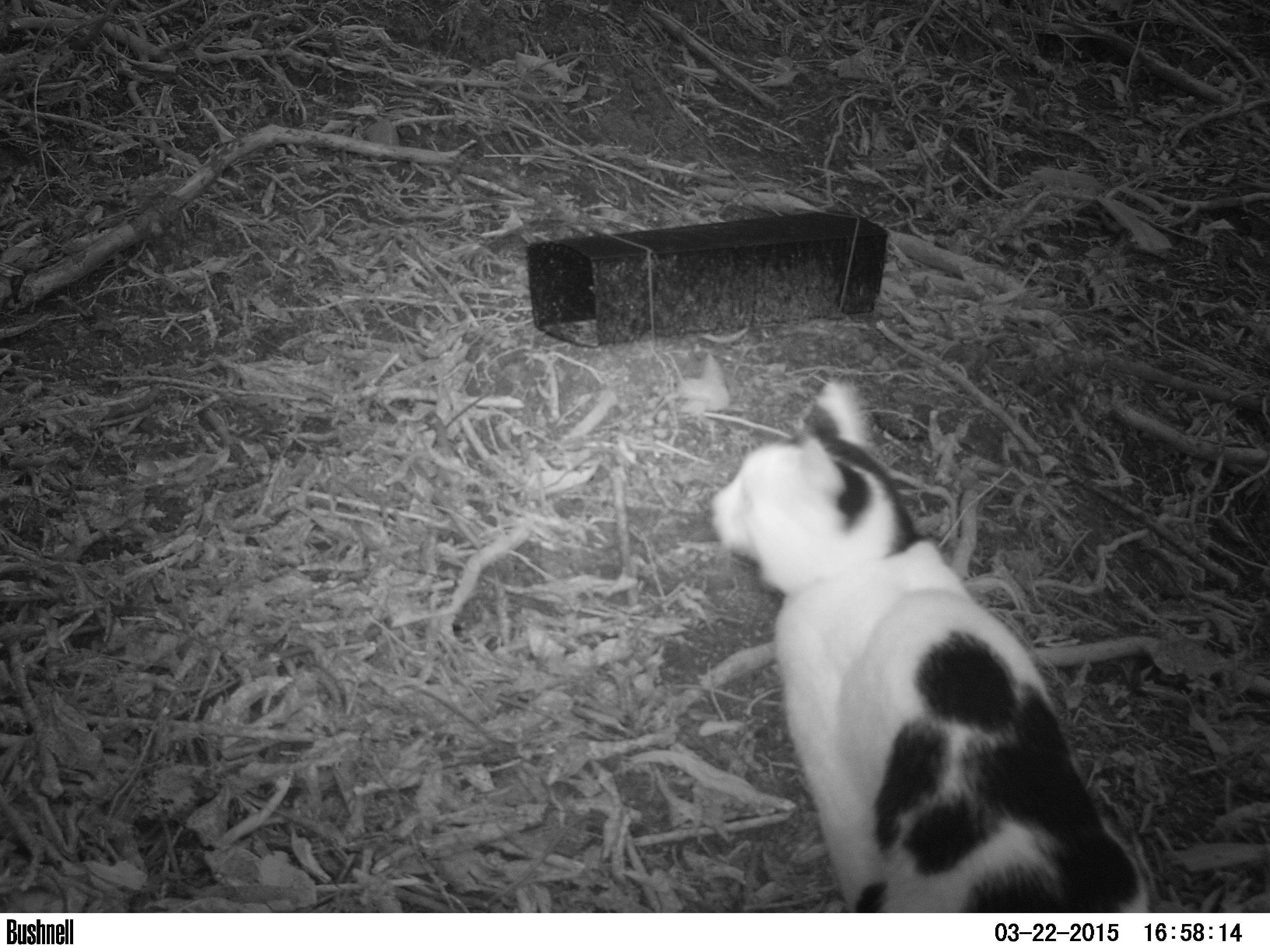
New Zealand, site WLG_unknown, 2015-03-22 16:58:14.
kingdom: Animalia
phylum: Chordata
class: Mammalia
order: Carnivora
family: Felidae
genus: Felis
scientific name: Felis catus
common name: domestic cat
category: cat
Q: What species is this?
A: Cat (domestic cat) (Felis catus).